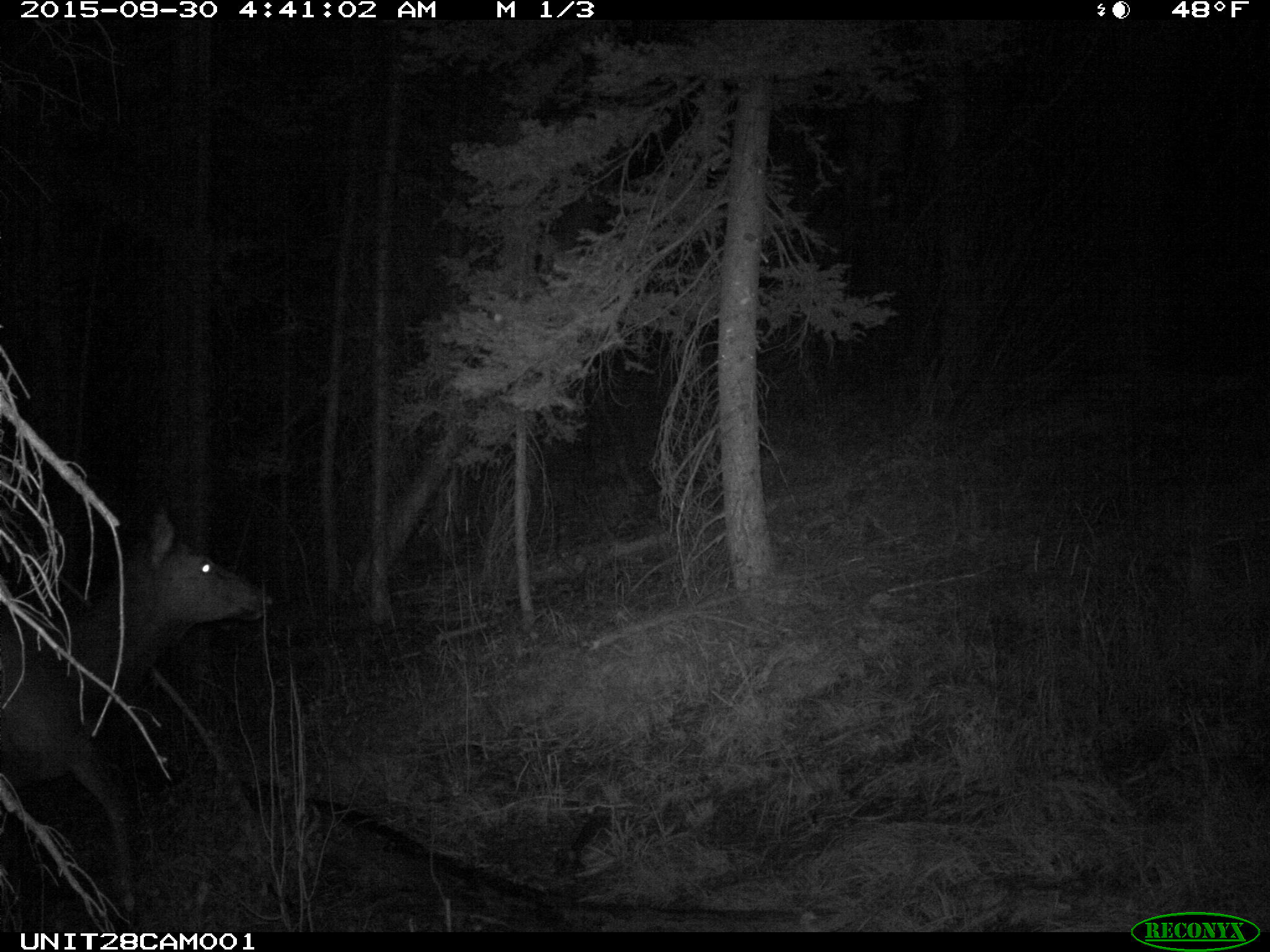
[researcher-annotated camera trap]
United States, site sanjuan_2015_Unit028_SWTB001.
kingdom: Animalia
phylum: Chordata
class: Mammalia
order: Artiodactyla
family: Cervidae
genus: Cervus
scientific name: Cervus elaphus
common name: red deer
Cervus elaphus (red deer).